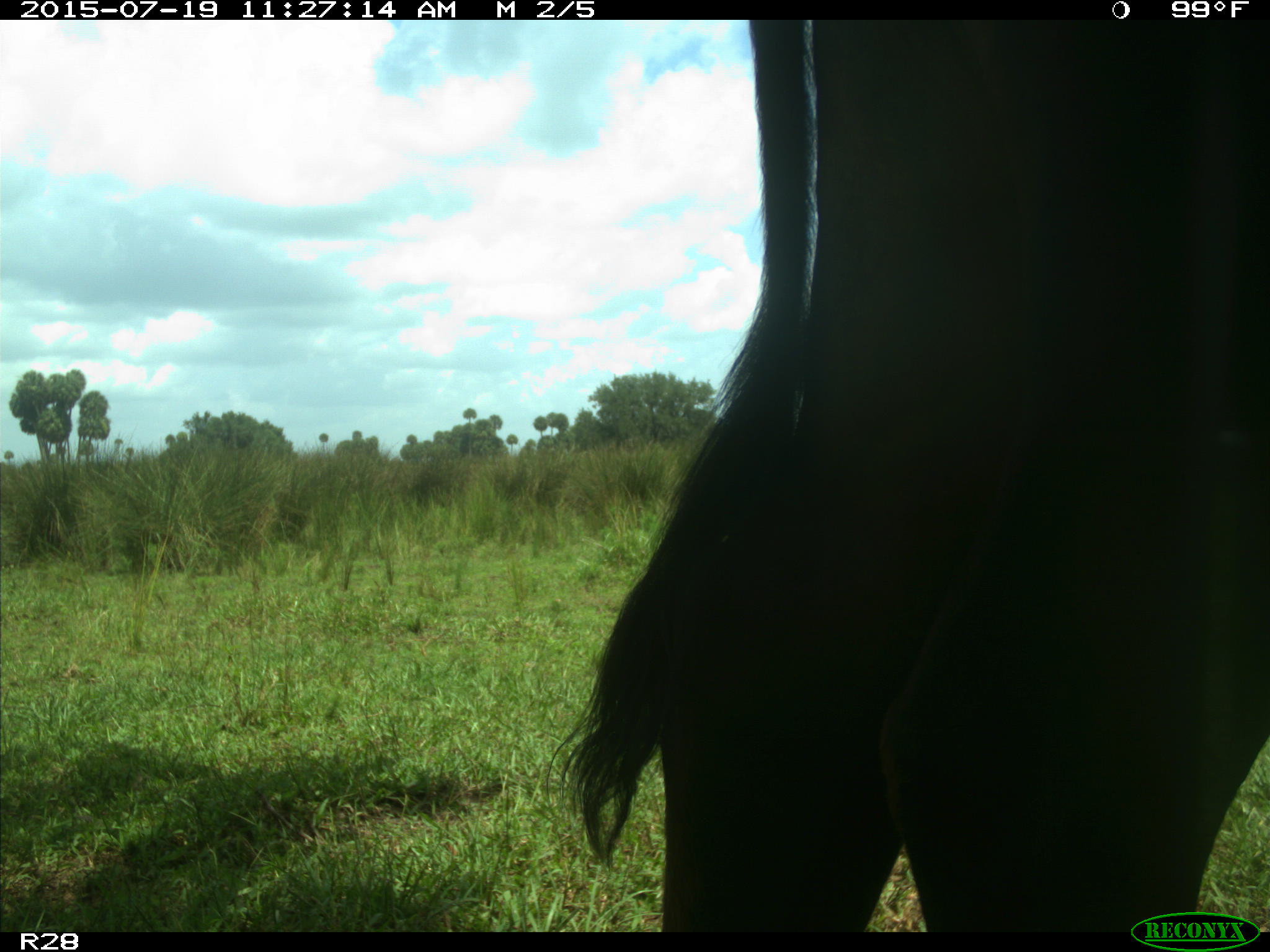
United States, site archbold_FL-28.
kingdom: Animalia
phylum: Chordata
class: Mammalia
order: Artiodactyla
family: Bovidae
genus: Bos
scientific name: Bos taurus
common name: domestic cow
Bos taurus (domestic cow).